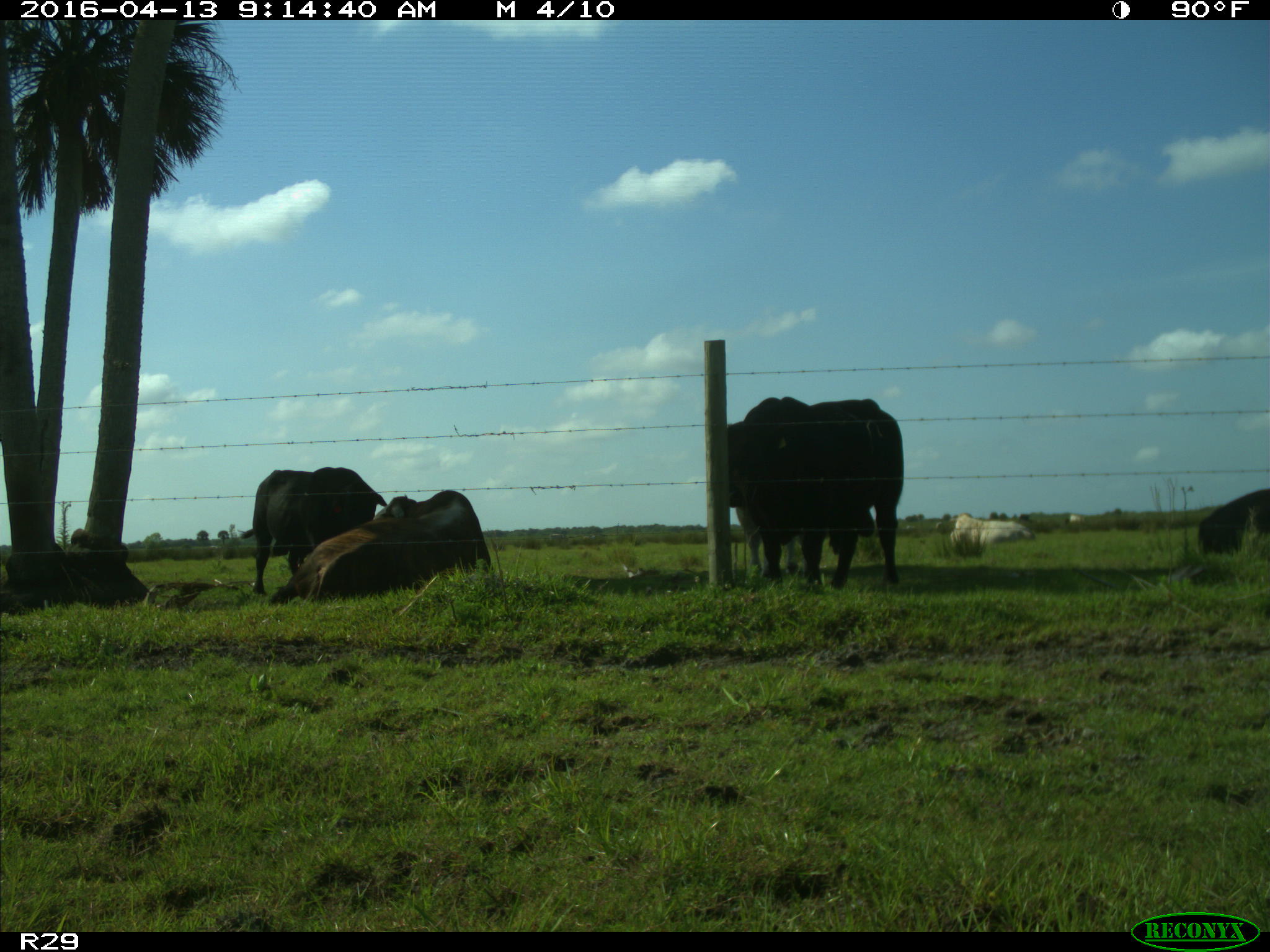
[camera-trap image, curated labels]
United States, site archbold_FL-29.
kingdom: Animalia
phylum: Chordata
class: Mammalia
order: Artiodactyla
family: Bovidae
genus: Bos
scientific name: Bos taurus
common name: domestic cow